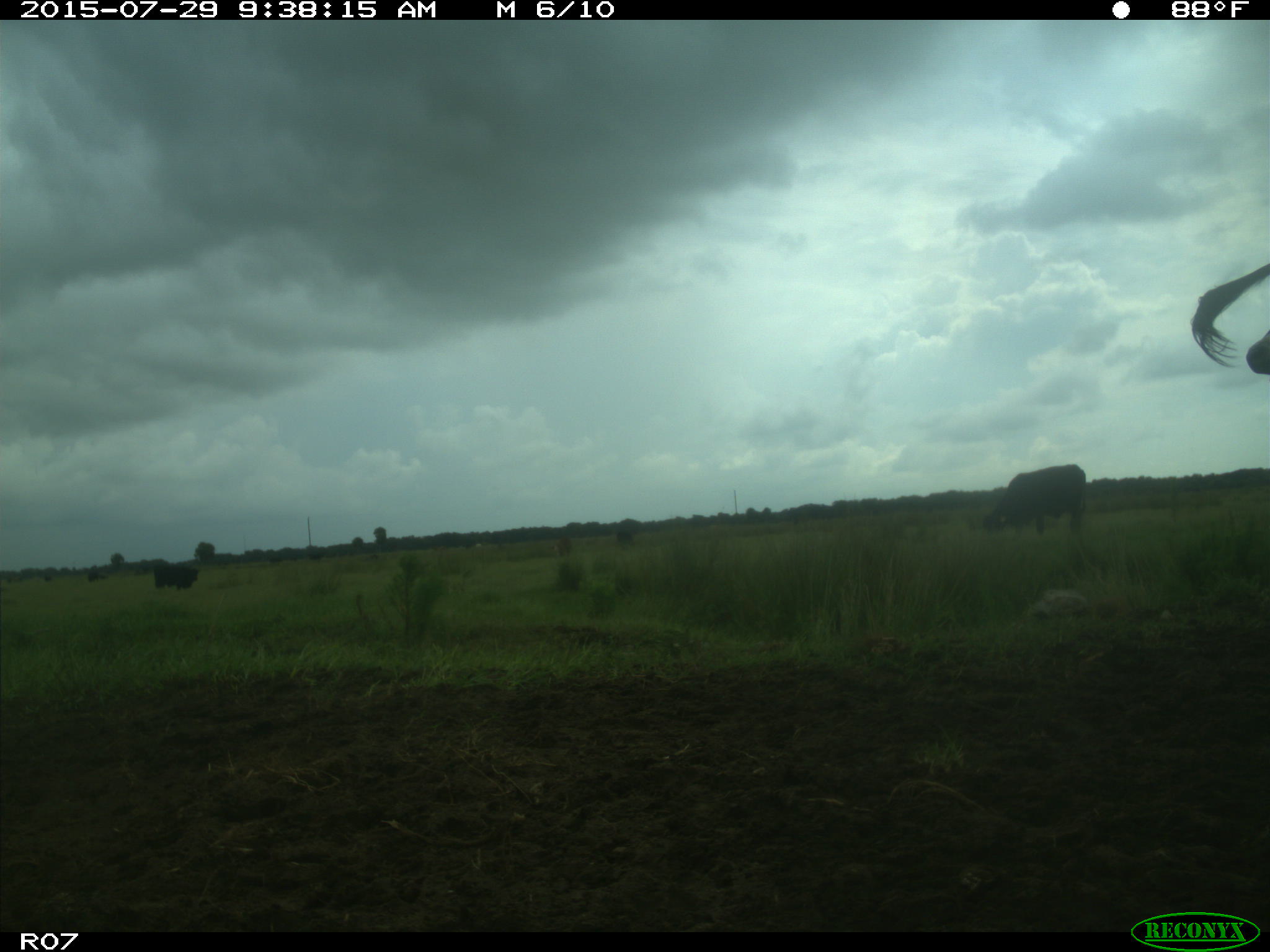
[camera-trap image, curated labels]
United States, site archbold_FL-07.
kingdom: Animalia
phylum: Chordata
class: Mammalia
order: Artiodactyla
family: Bovidae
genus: Bos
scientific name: Bos taurus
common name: domestic cow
Bos taurus (domestic cow).